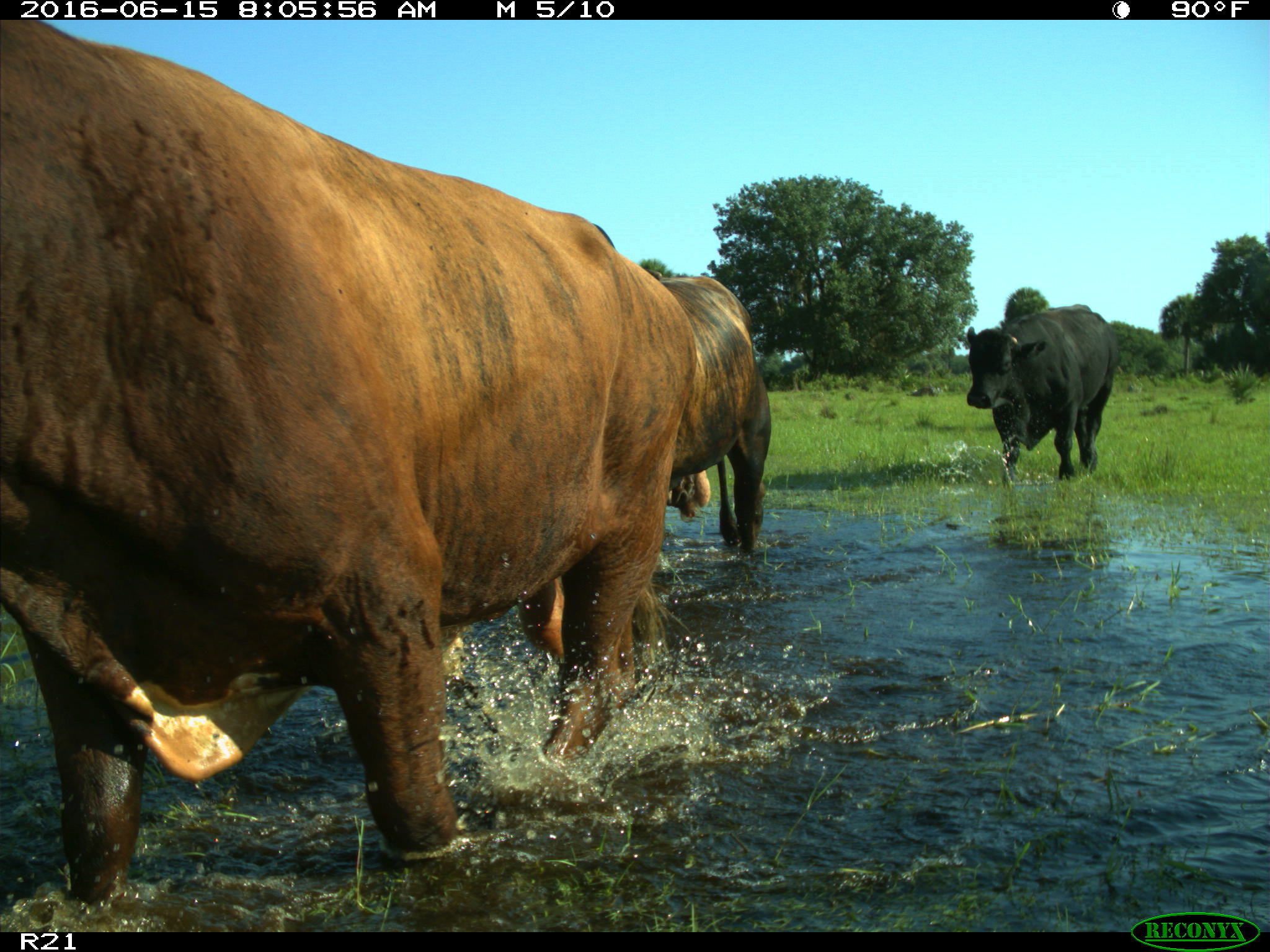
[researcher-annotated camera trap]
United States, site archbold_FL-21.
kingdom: Animalia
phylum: Chordata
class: Mammalia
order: Artiodactyla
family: Bovidae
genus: Bos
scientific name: Bos taurus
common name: domestic cow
Bos taurus (domestic cow).